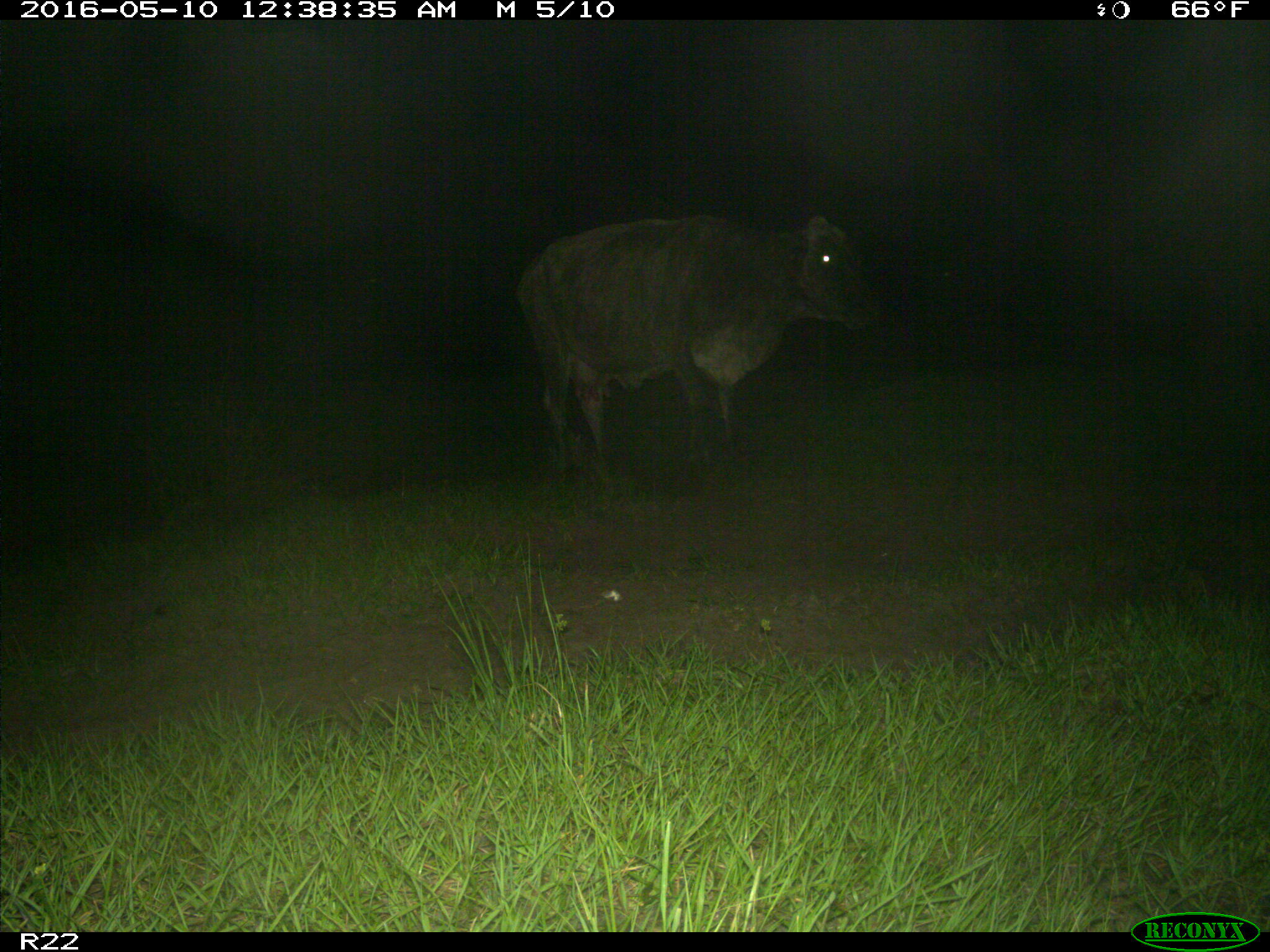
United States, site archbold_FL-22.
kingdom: Animalia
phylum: Chordata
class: Mammalia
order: Artiodactyla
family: Bovidae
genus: Bos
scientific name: Bos taurus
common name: domestic cow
Bos taurus (domestic cow).